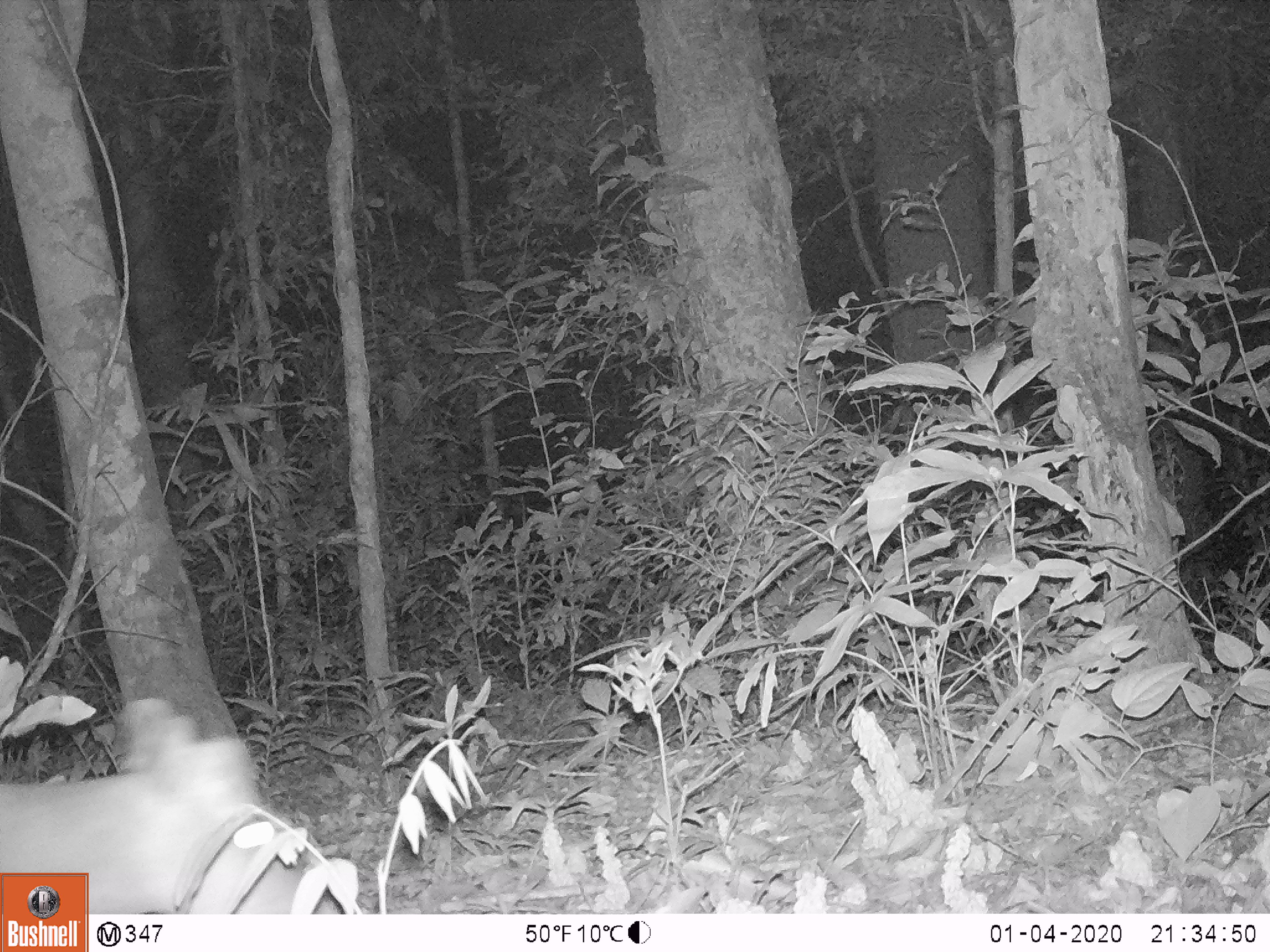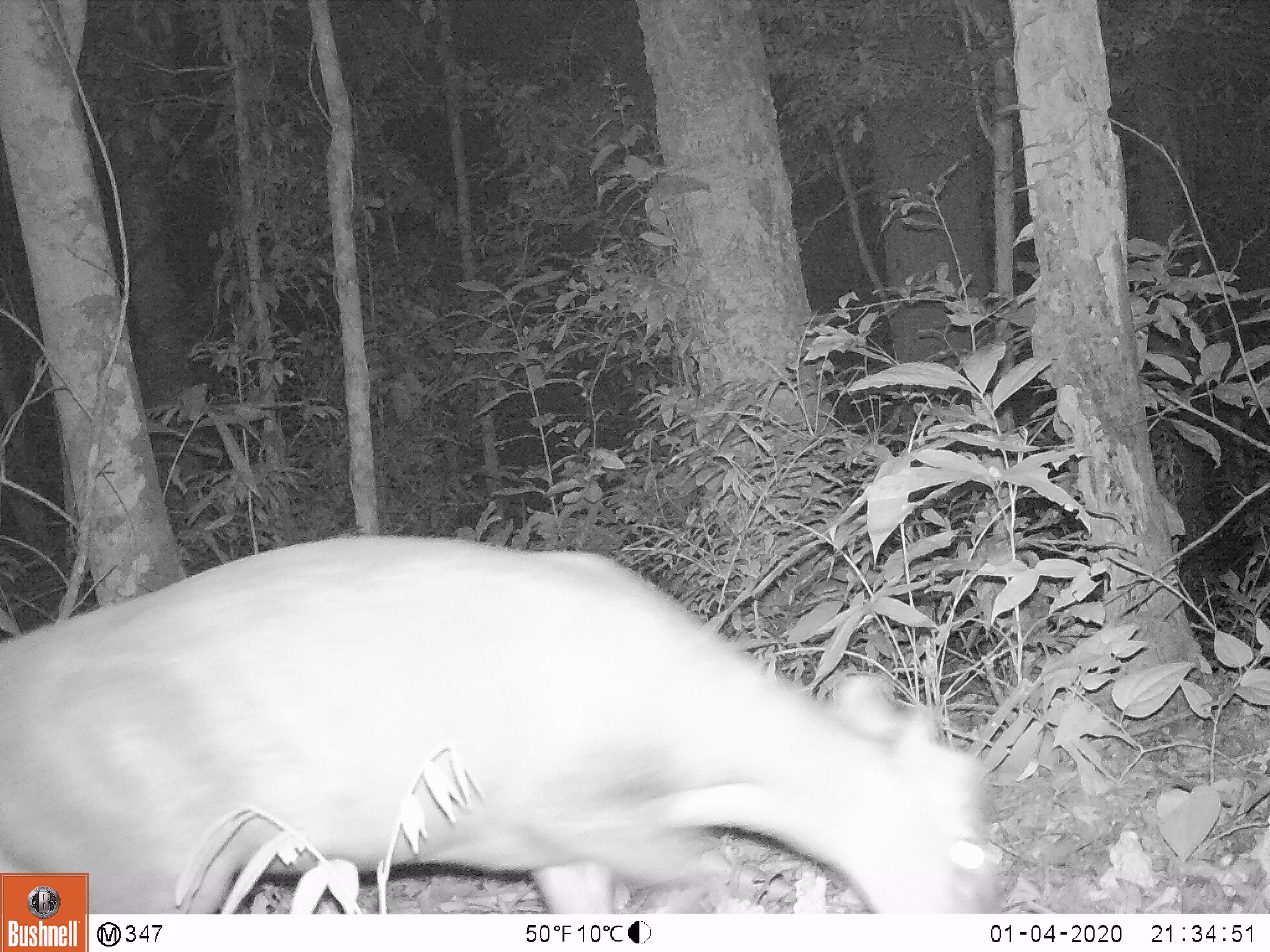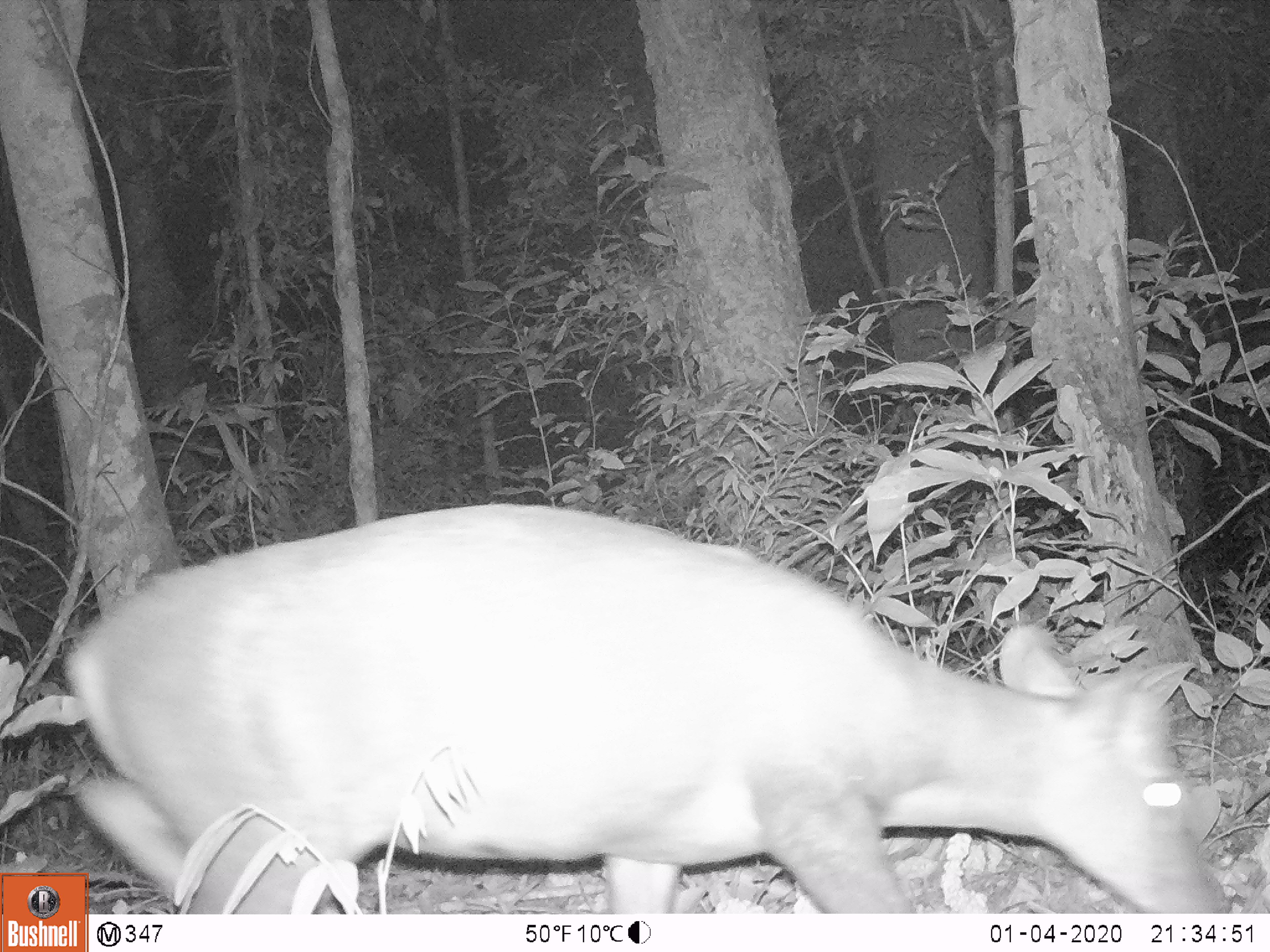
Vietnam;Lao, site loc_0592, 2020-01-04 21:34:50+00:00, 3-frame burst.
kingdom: Animalia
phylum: Chordata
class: Mammalia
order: Artiodactyla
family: Cervidae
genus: Muntiacus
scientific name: Muntiacus rooseveltorum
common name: roosevelt's muntjac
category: roosevelts muntjac group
Roosevelts muntjac group (roosevelt's muntjac) (Muntiacus rooseveltorum). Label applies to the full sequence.